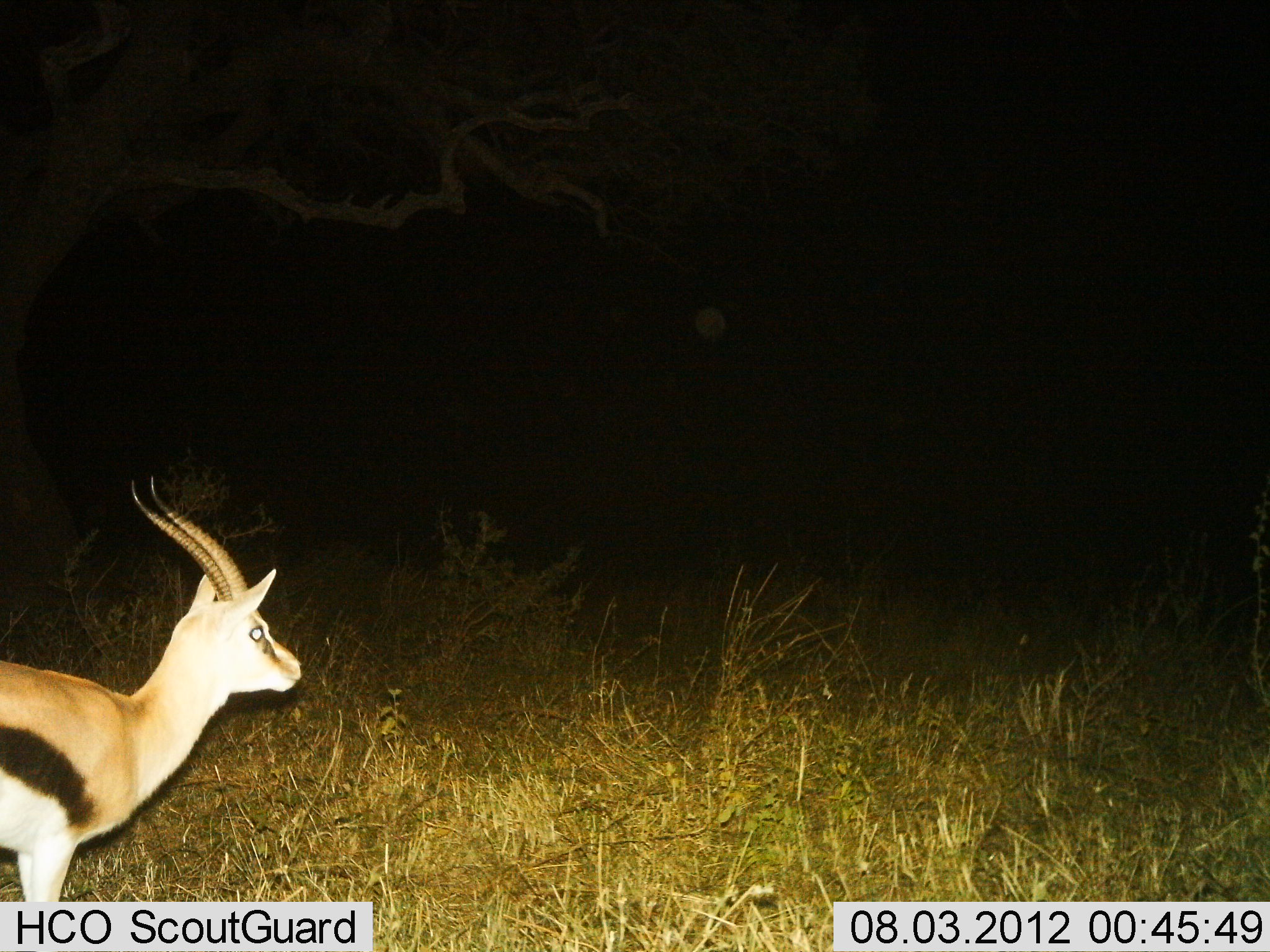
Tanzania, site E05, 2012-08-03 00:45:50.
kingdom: Animalia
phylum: Chordata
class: Mammalia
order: Artiodactyla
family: Bovidae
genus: Eudorcas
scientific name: Eudorcas thomsonii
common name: thomson's gazelle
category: gazellethomsons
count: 1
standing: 80%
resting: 0%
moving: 20%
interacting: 0%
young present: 0%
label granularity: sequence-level